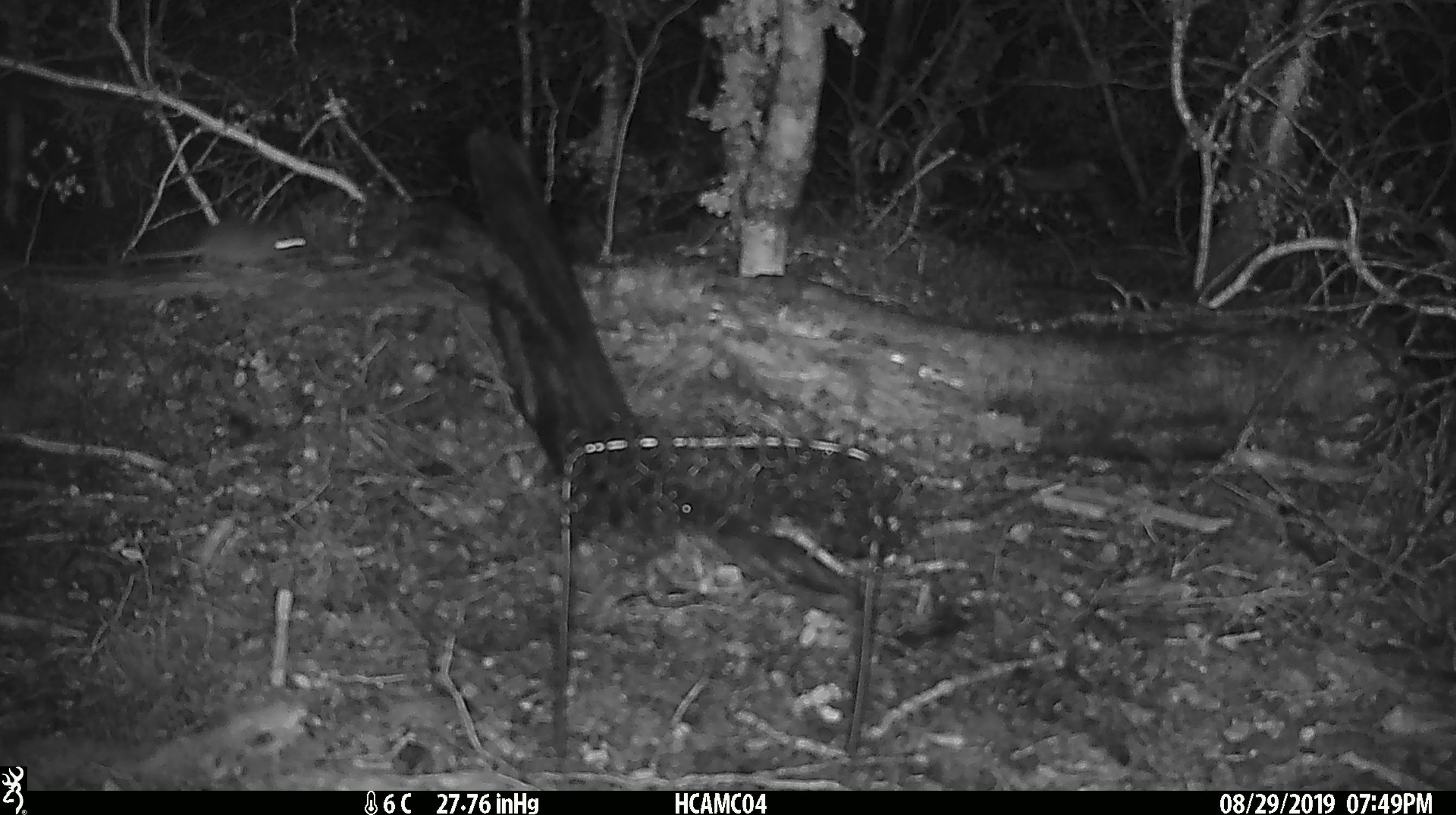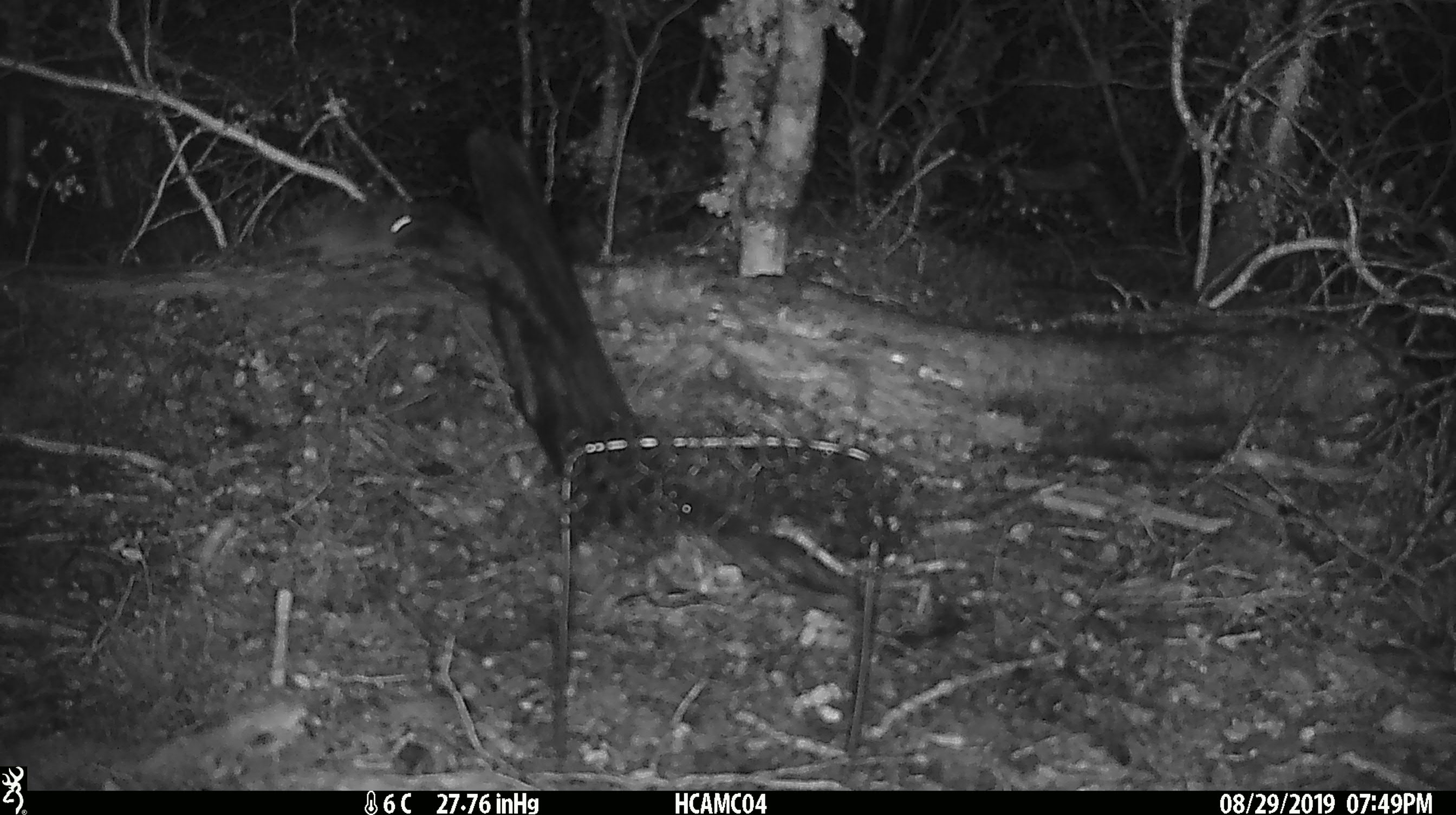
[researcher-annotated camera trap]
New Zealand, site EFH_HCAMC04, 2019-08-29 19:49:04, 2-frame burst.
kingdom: Animalia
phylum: Chordata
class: Mammalia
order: Rodentia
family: Muridae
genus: Mus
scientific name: Mus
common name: mouse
Mouse (Mus).